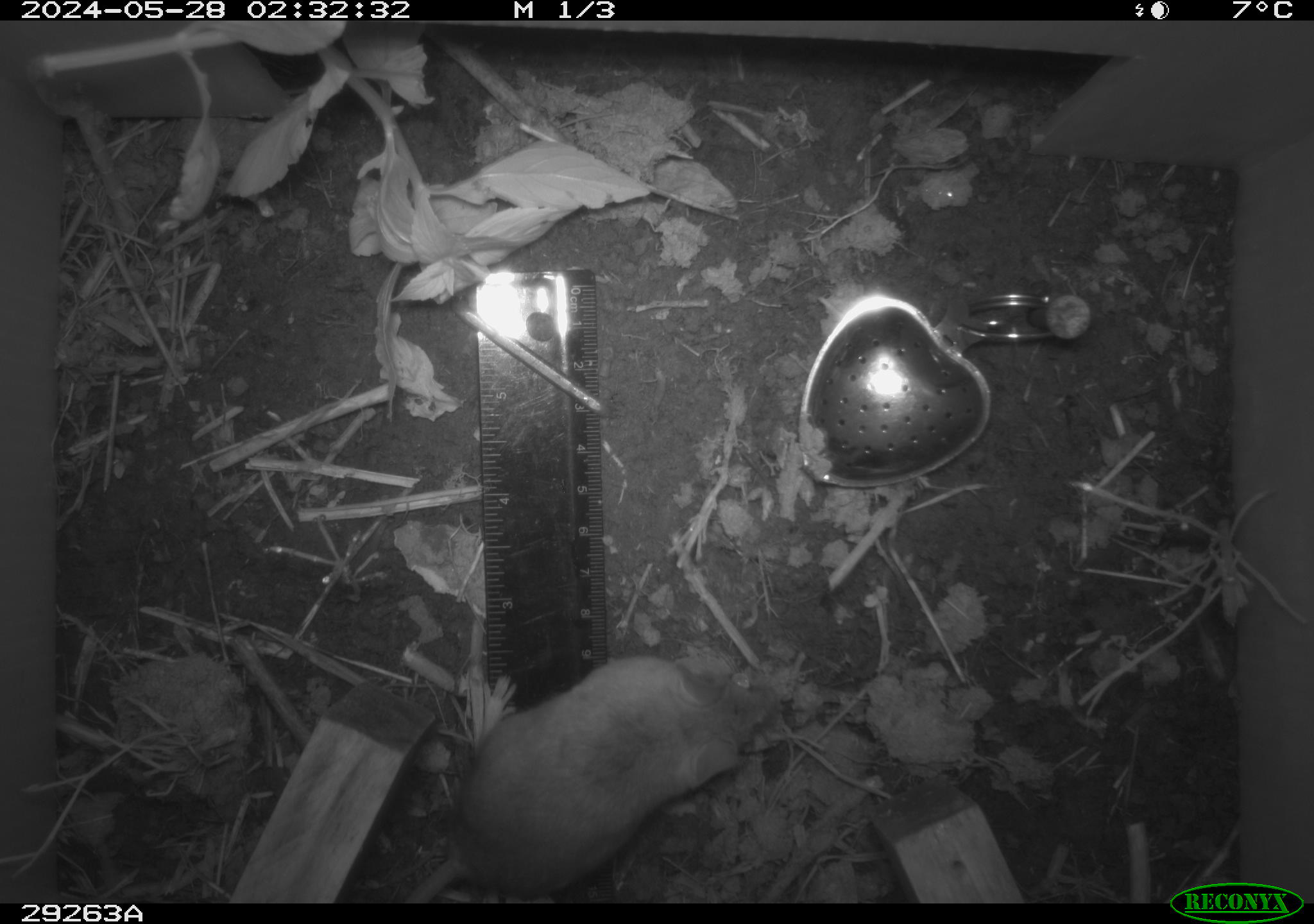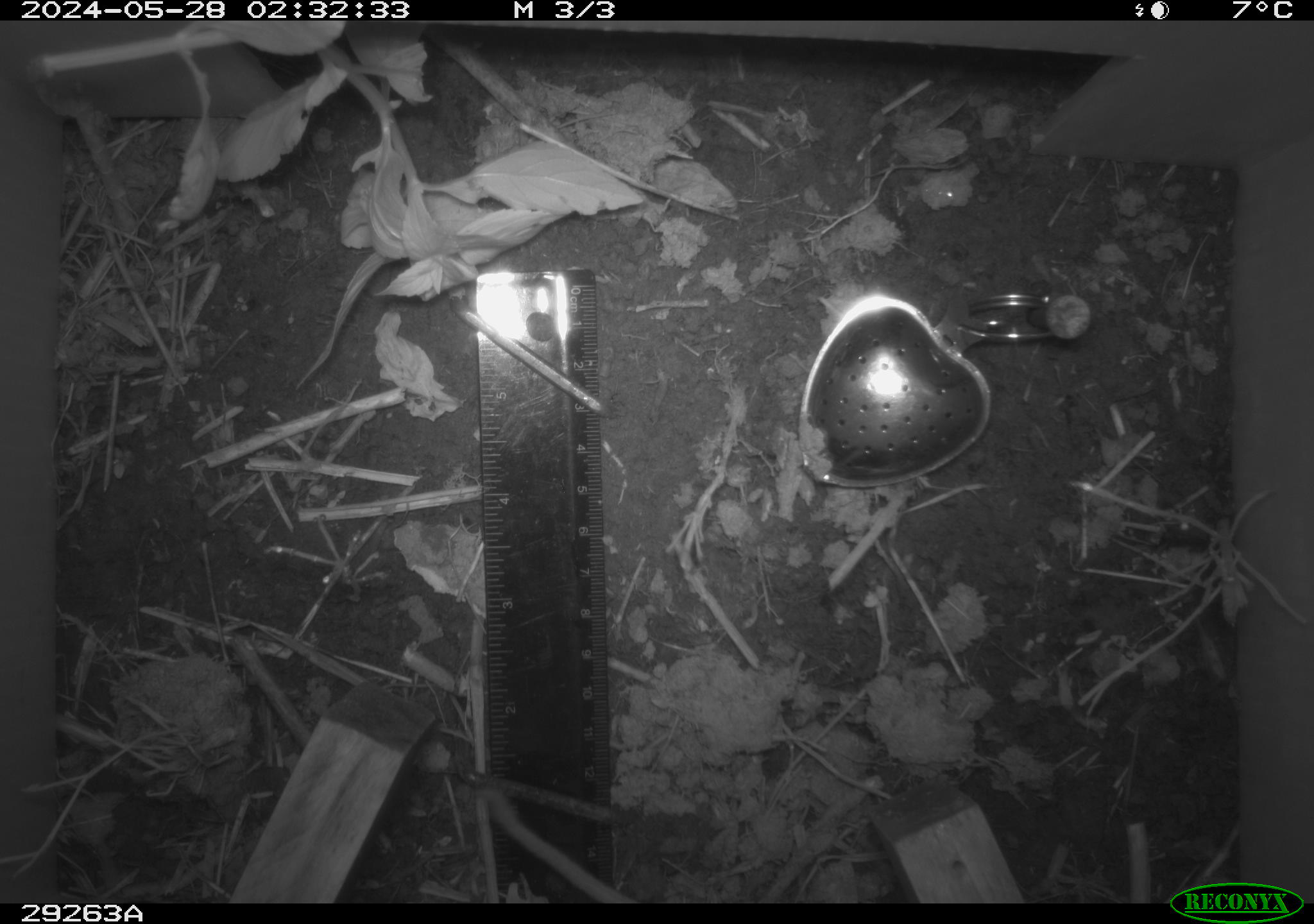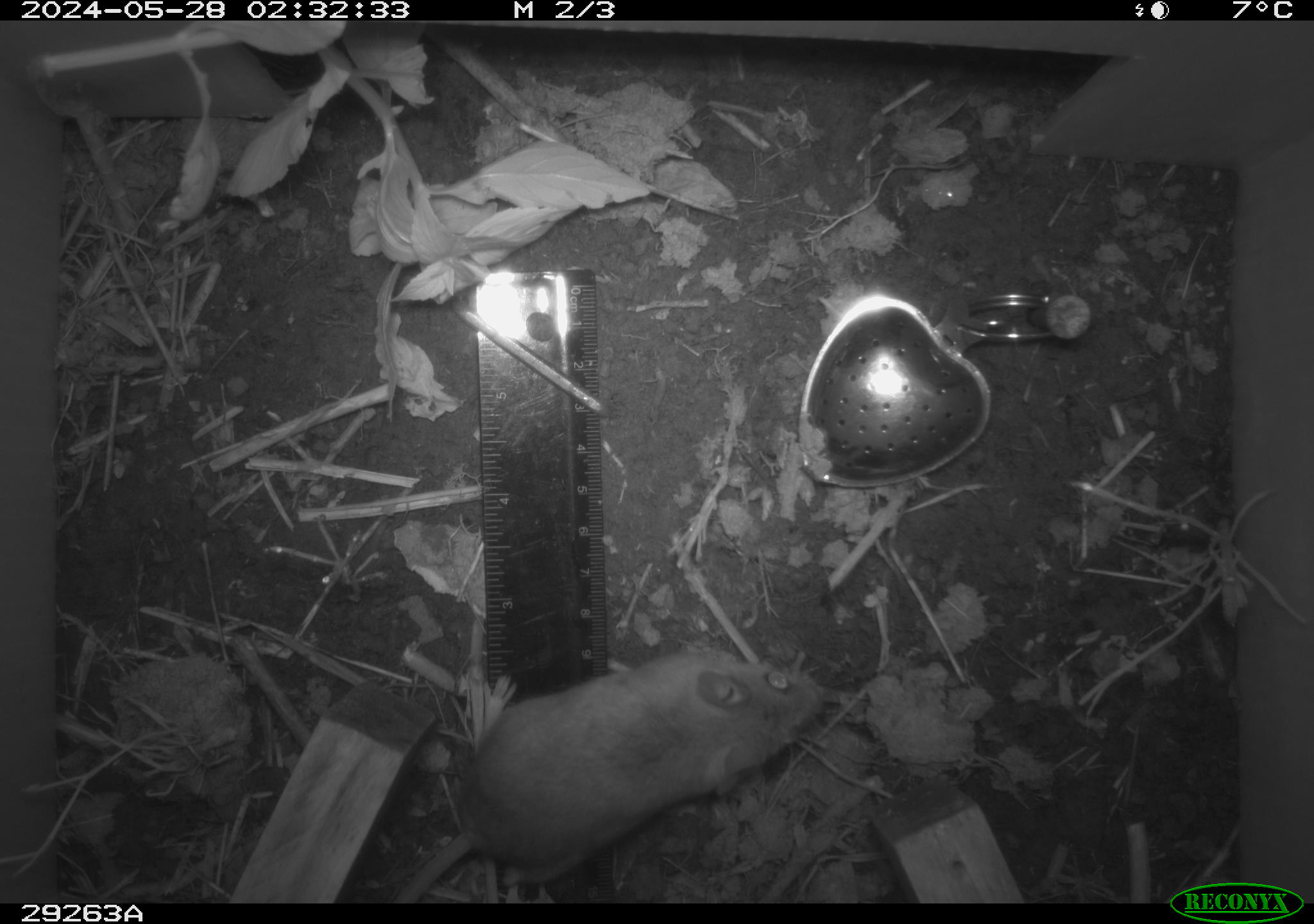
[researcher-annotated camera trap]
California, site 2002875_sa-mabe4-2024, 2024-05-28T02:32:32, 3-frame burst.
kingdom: Animalia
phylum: Chordata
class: Mammalia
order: Rodentia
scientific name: Rodentia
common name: mouse species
Mouse species (Rodentia).